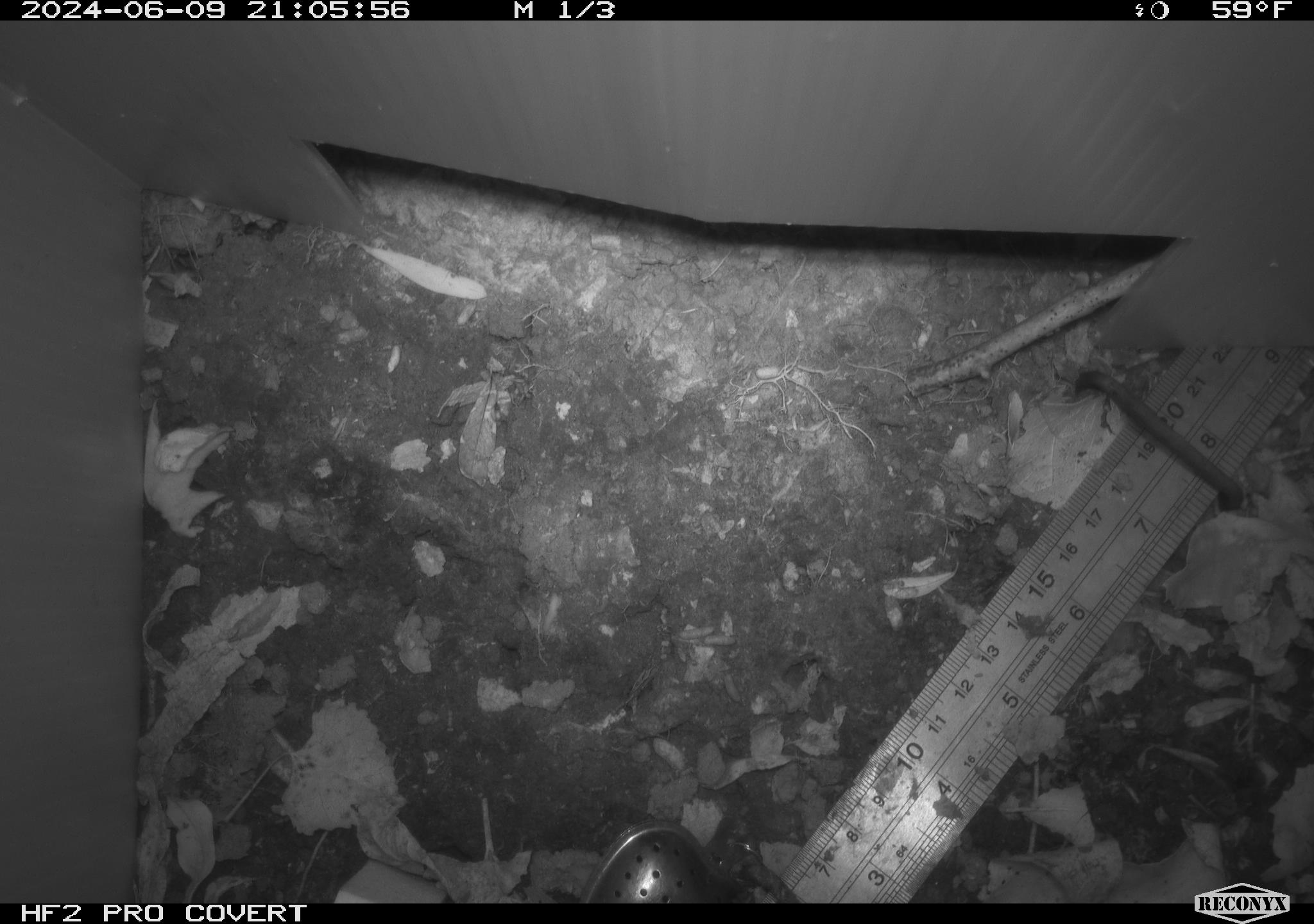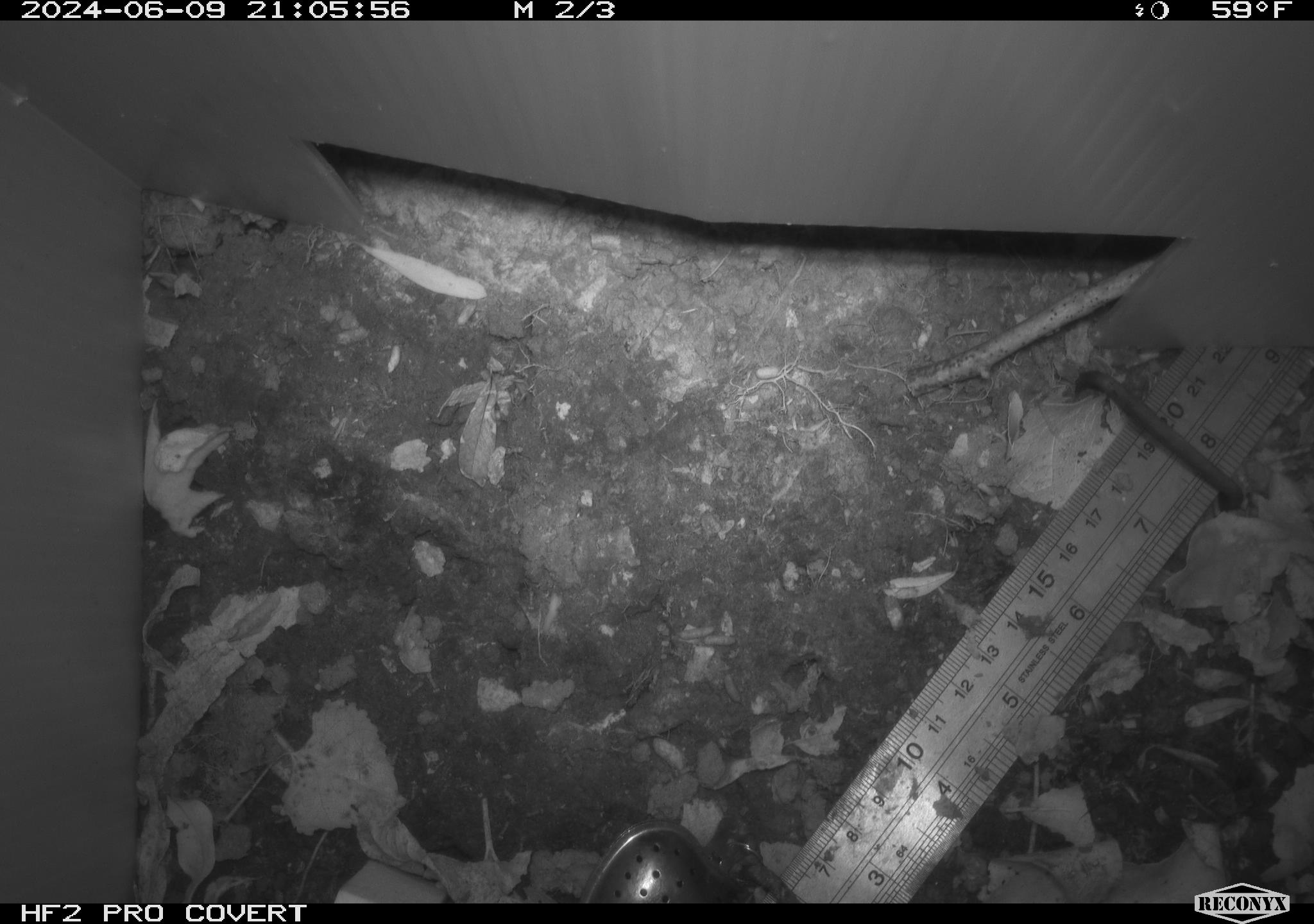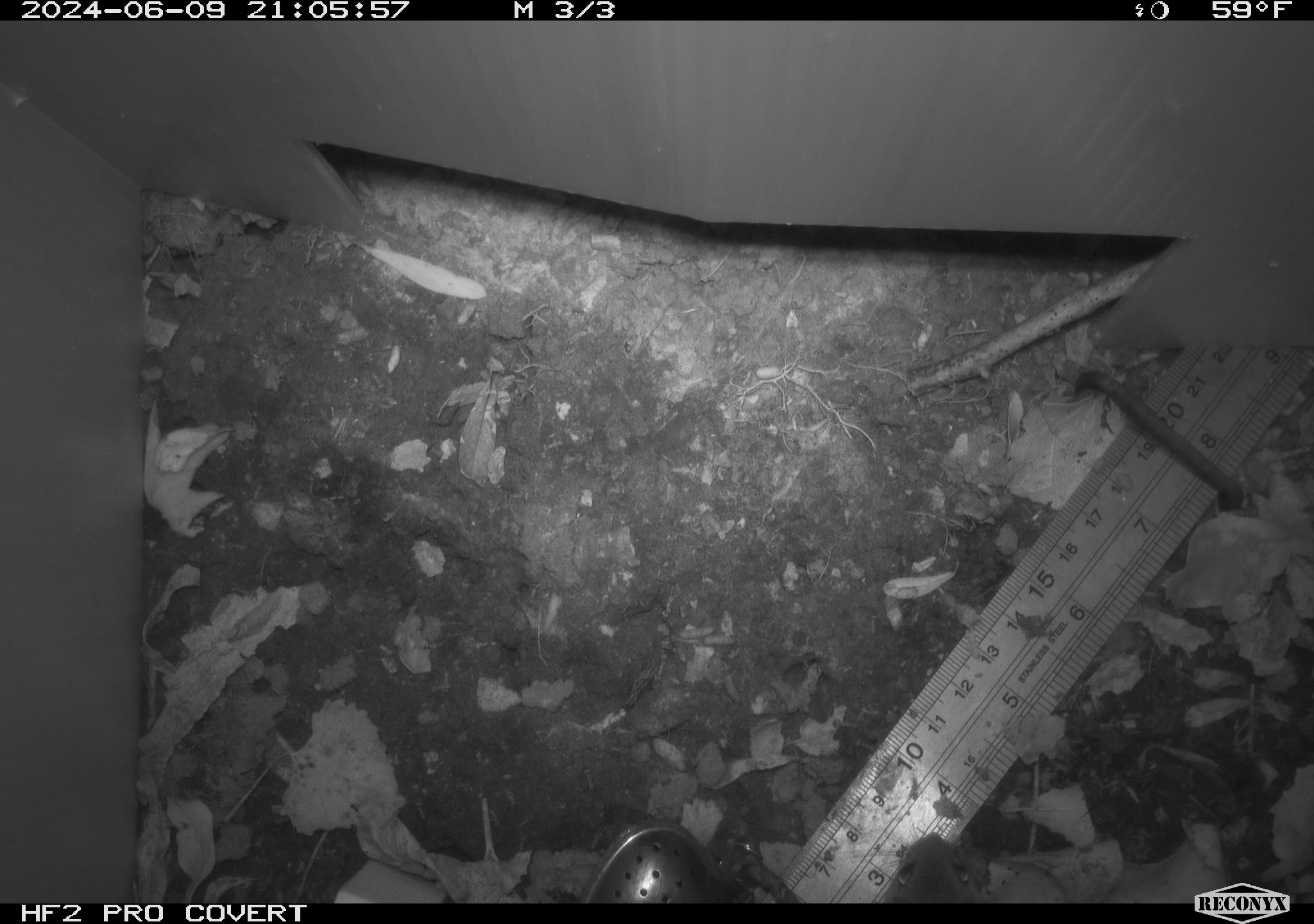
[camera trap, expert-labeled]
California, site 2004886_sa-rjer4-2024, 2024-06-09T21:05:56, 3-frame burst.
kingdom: Animalia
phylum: Chordata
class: Mammalia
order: Rodentia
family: Cricetidae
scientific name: Arvicolinae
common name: voles, lemmings, and muskrats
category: arvicolinae subfamily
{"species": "arvicolinae subfamily (voles, lemmings, and muskrats) (Arvicolinae)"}